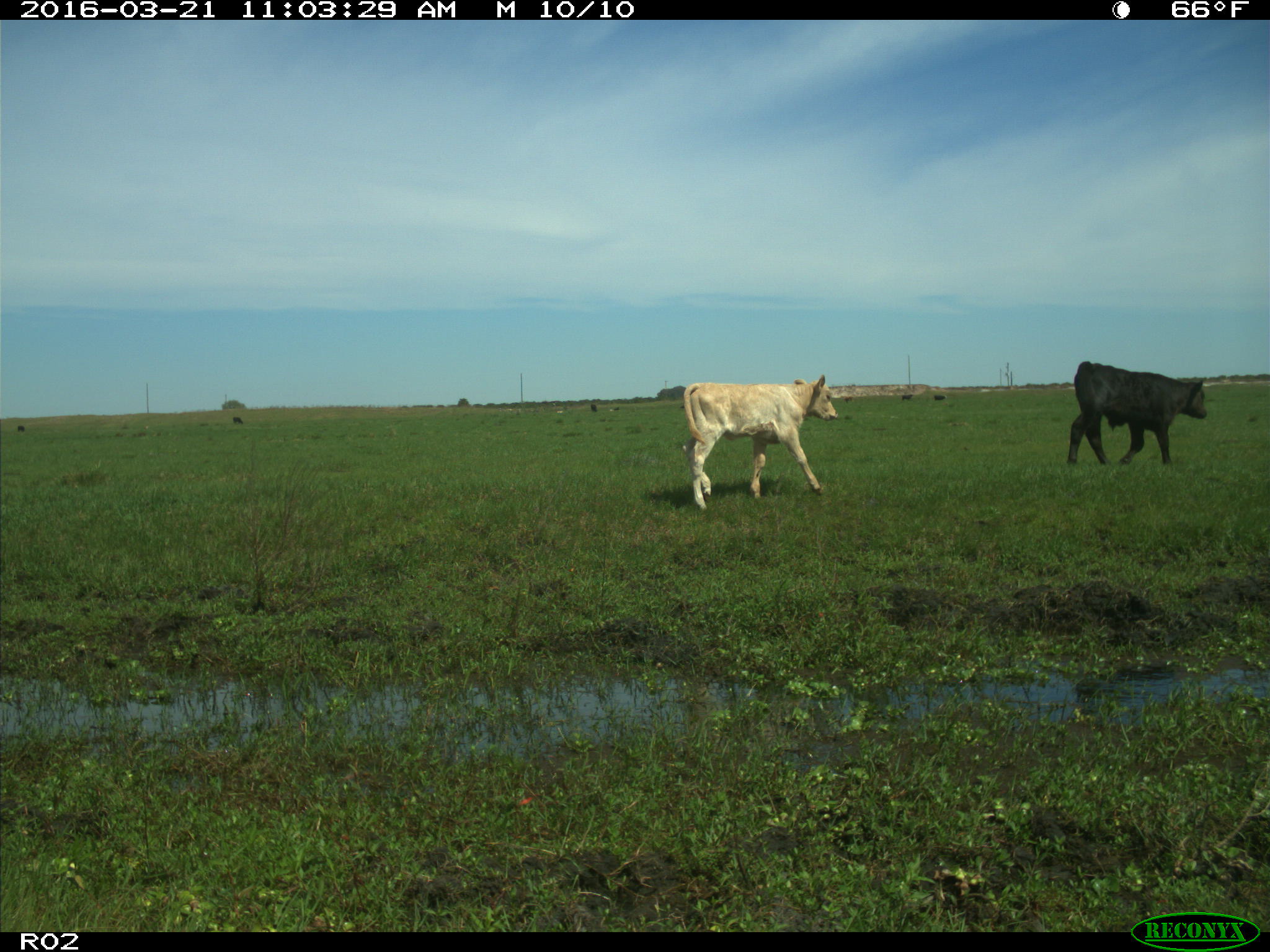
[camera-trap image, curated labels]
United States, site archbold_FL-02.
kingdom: Animalia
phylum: Chordata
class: Mammalia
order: Artiodactyla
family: Bovidae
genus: Bos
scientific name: Bos taurus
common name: domestic cow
Bos taurus (domestic cow).